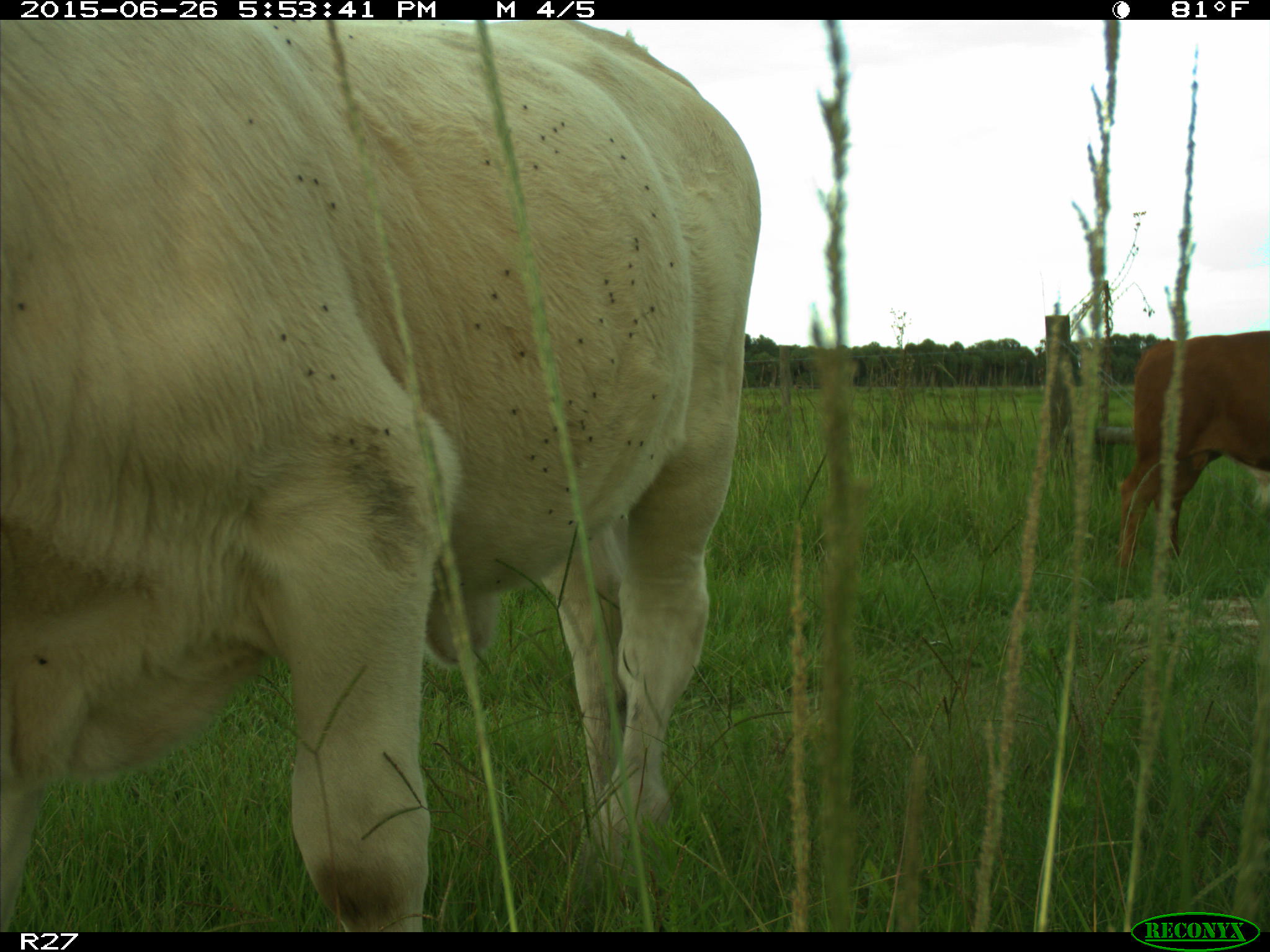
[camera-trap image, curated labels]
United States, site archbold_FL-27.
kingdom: Animalia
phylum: Chordata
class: Mammalia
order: Artiodactyla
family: Bovidae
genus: Bos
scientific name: Bos taurus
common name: domestic cow